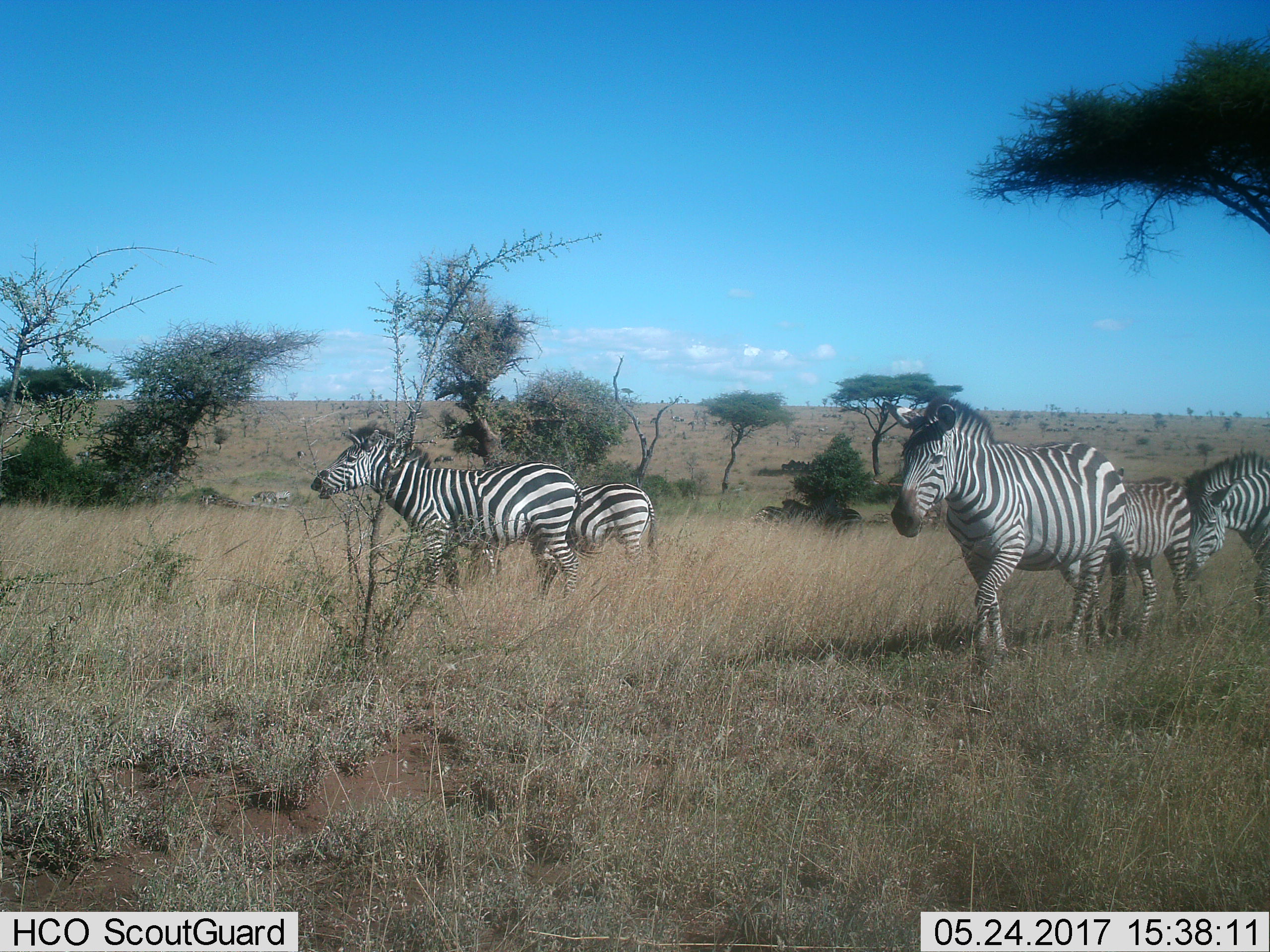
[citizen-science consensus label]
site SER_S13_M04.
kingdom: Animalia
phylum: Chordata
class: Mammalia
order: Perissodactyla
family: Equidae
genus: Equus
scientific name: Equus quagga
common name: plains zebra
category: zebraplains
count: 8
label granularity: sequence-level